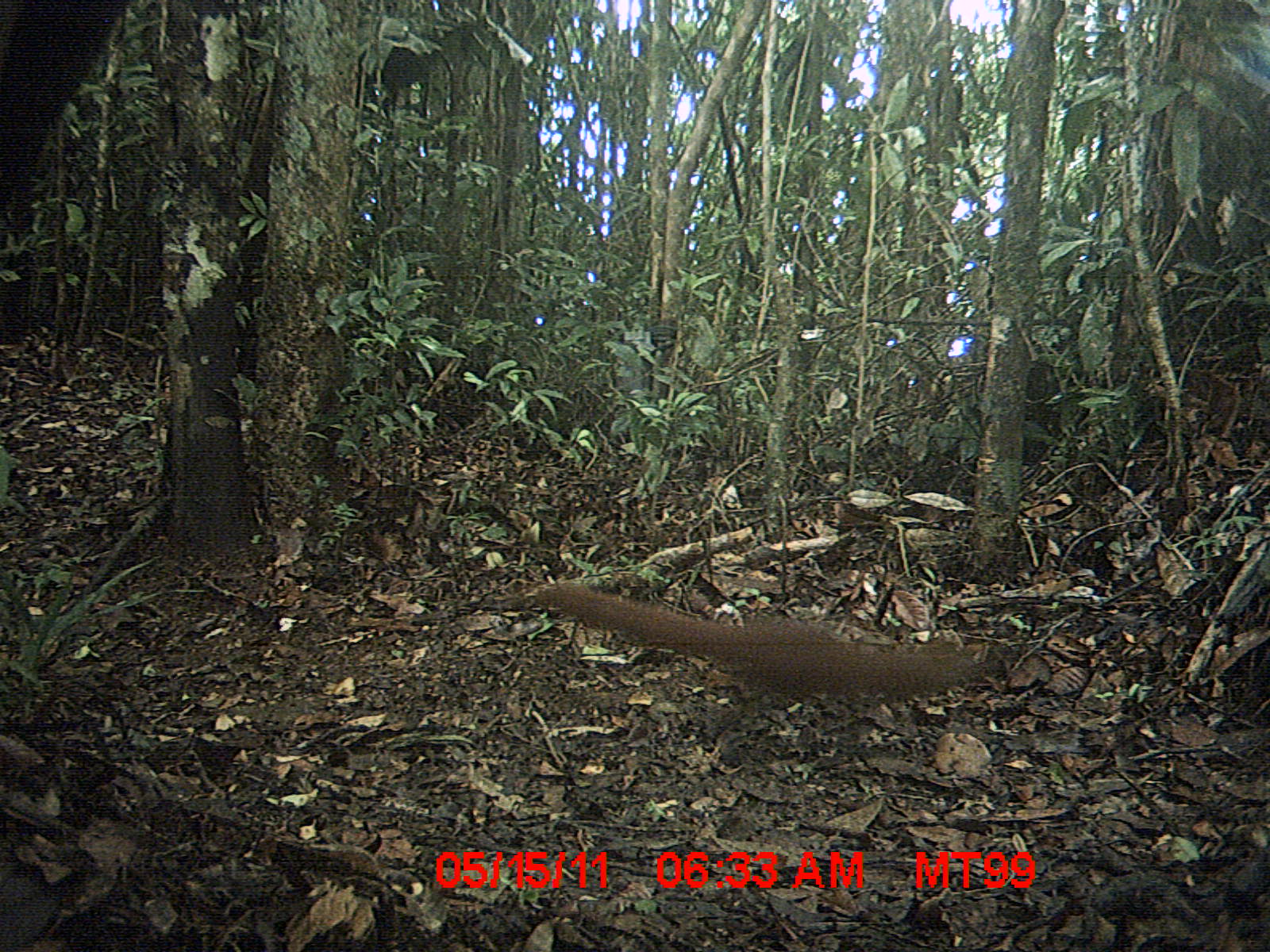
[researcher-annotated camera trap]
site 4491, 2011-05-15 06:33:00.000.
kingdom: Animalia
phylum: Chordata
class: Mammalia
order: Carnivora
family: Eupleridae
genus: Galidia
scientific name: Galidia elegans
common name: ring-tailed vontsira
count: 1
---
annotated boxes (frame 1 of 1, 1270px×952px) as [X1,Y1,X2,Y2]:
galidia elegans: [534,580,986,710]